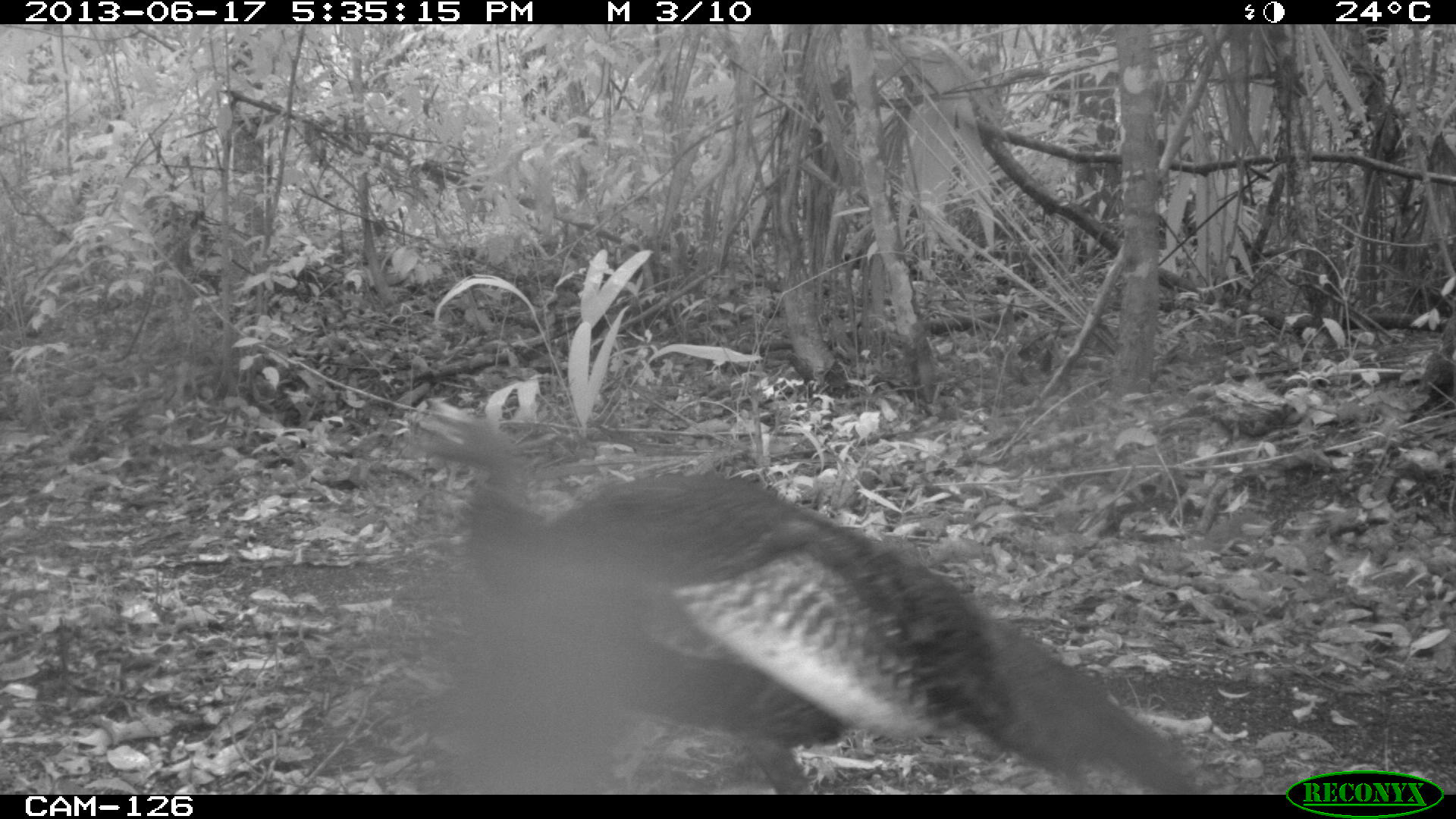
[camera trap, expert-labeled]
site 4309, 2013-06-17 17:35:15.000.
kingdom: Animalia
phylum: Chordata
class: Aves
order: Galliformes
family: Phasianidae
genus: Meleagris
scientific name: Meleagris ocellata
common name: ocellated turkey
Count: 1.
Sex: male.